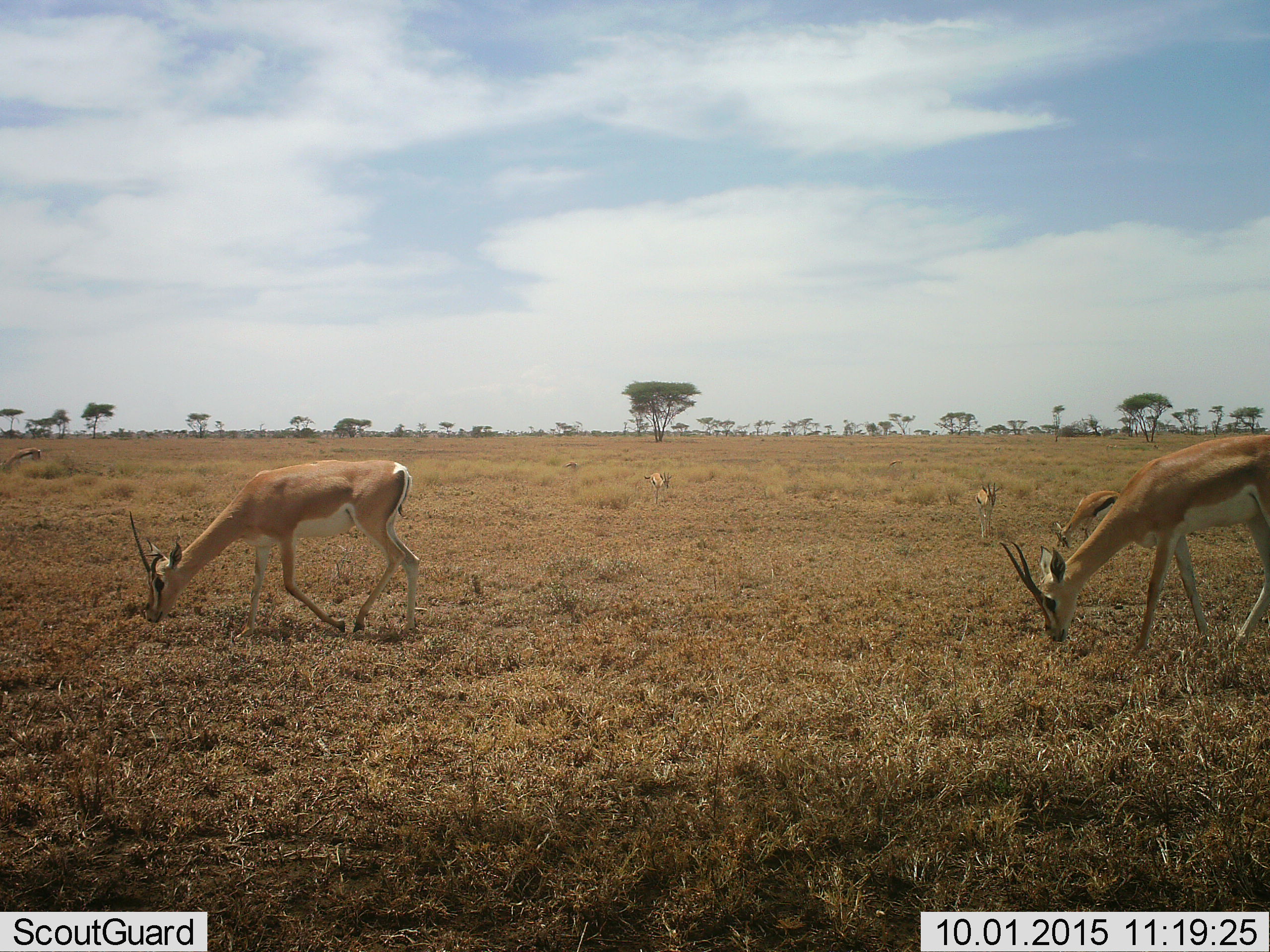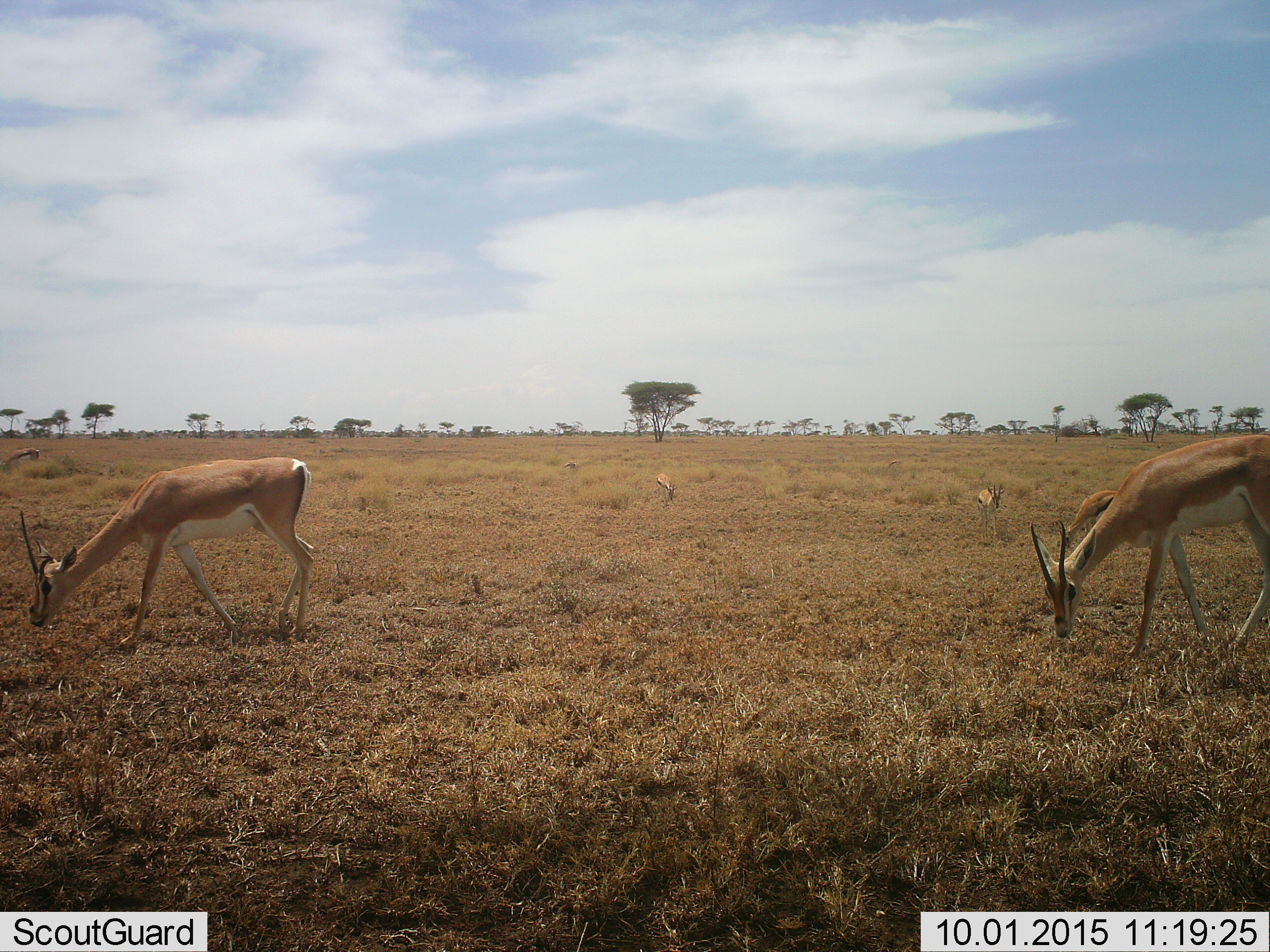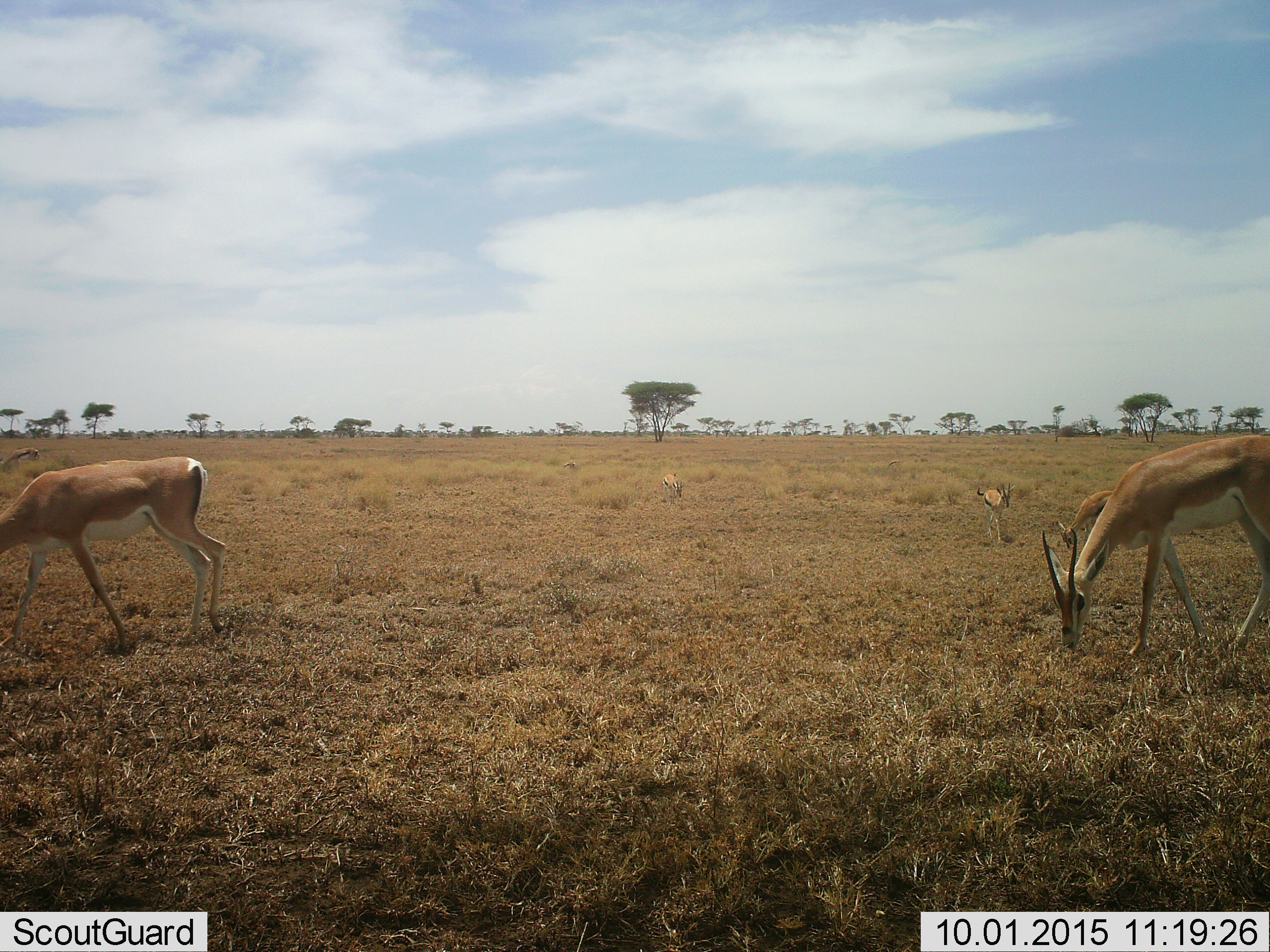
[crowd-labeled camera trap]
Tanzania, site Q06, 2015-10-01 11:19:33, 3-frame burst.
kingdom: Animalia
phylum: Chordata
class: Mammalia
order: Artiodactyla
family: Bovidae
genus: Nanger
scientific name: Nanger granti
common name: grant's gazelle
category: gazellegrants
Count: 3.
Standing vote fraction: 14%.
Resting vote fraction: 0%.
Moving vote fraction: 57%.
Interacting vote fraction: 14%.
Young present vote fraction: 14%.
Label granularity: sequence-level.